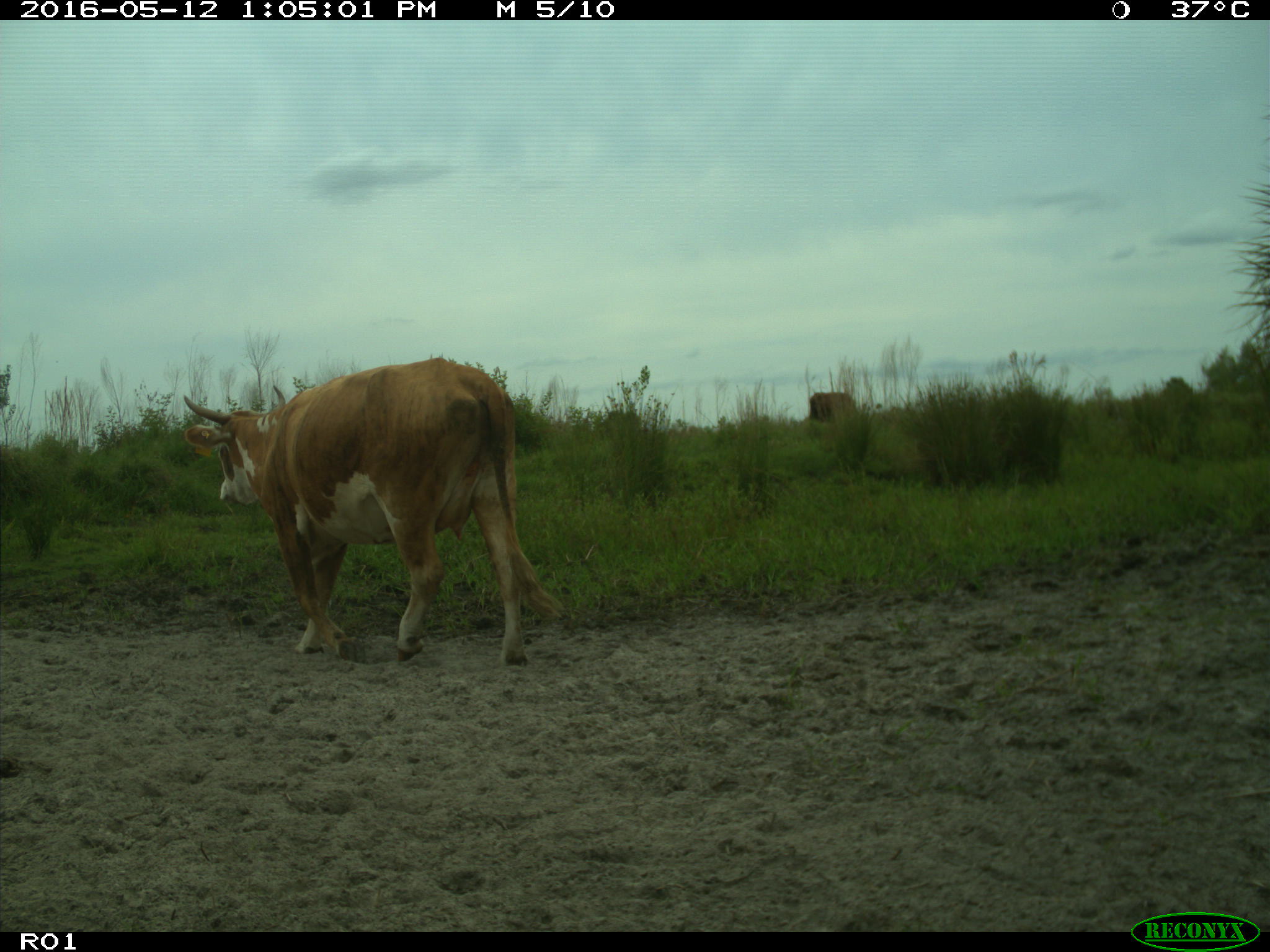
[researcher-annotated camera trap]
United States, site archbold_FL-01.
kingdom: Animalia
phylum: Chordata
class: Mammalia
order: Artiodactyla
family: Bovidae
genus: Bos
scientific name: Bos taurus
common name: domestic cow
Bos taurus (domestic cow).